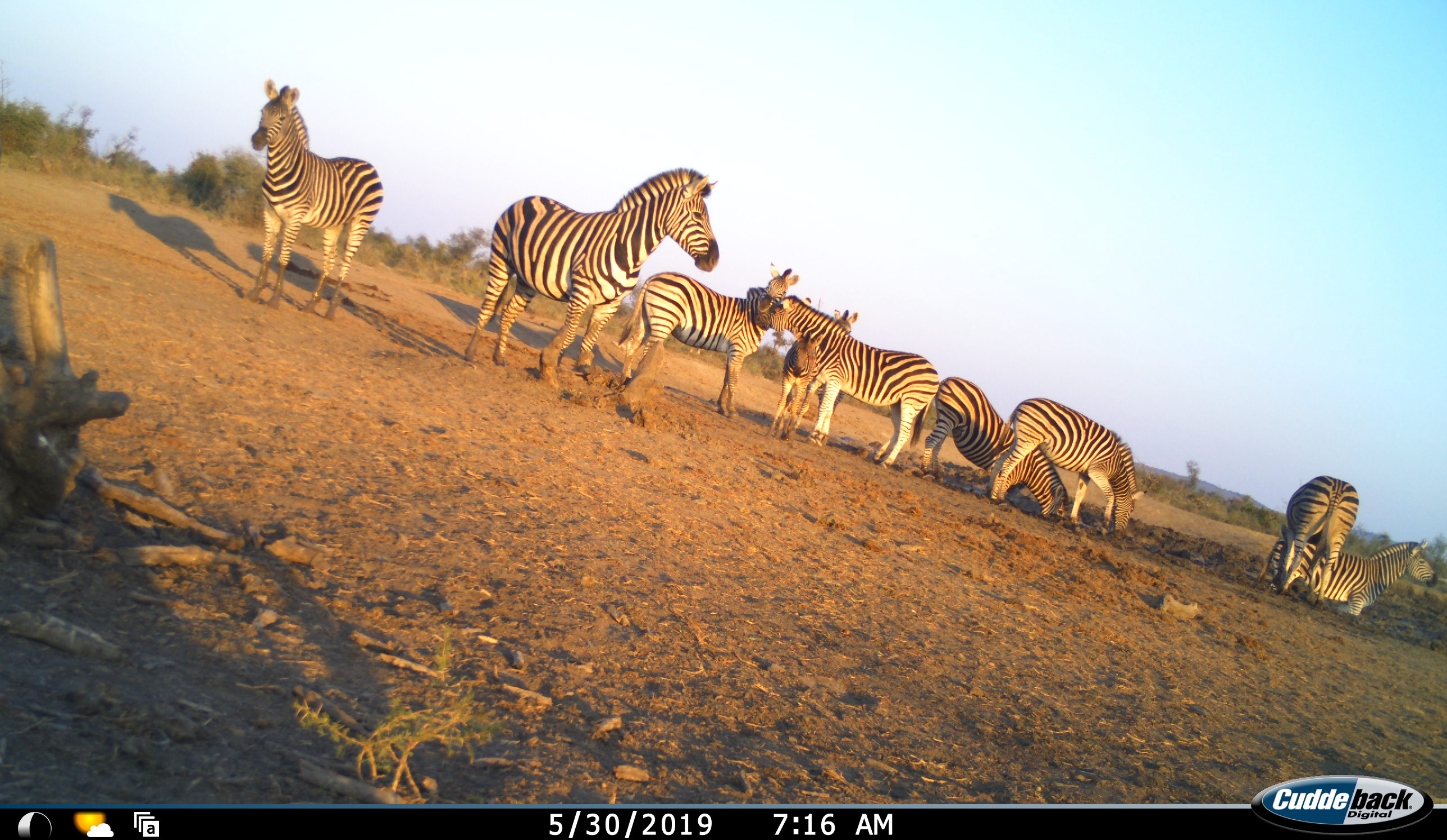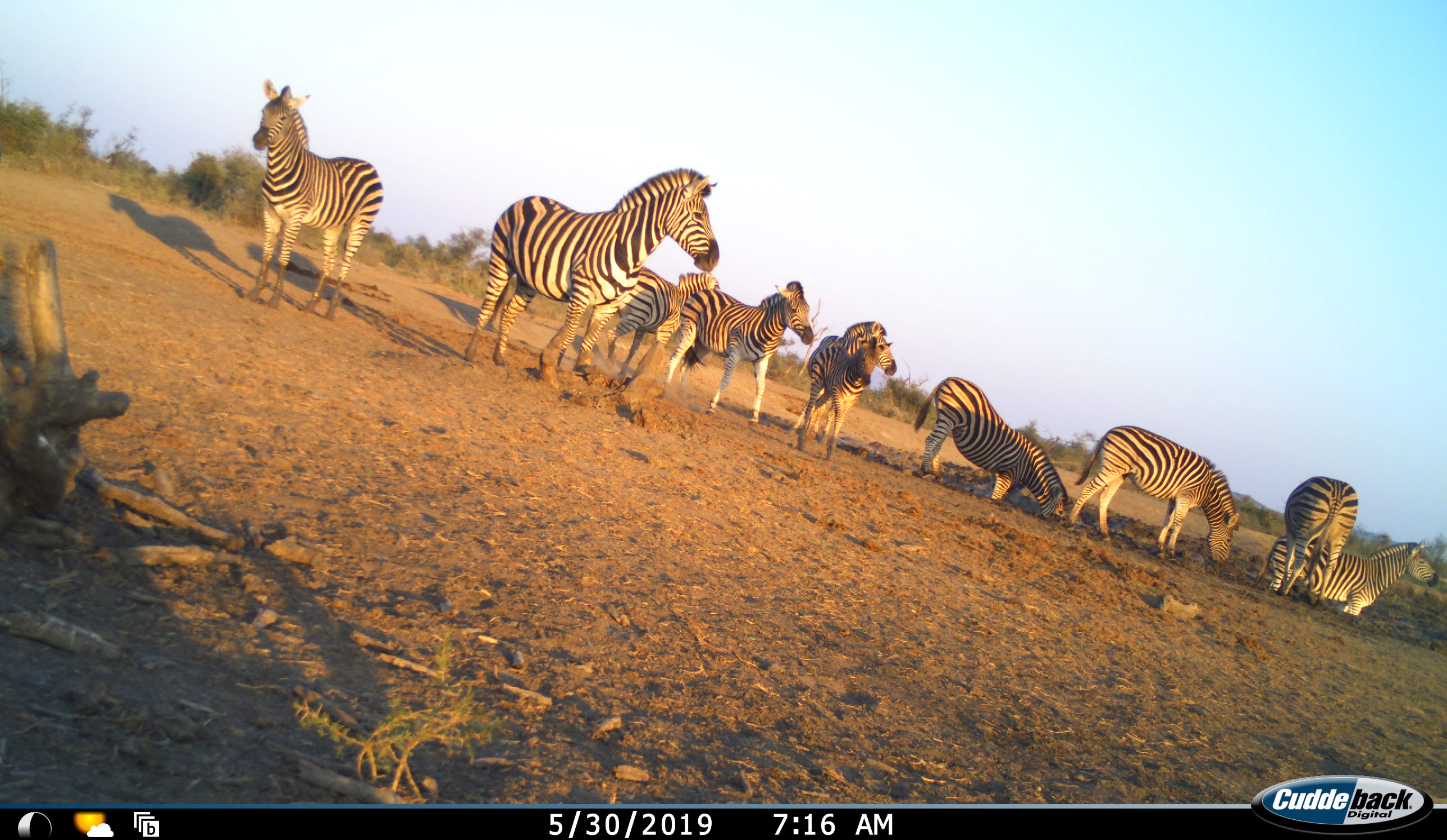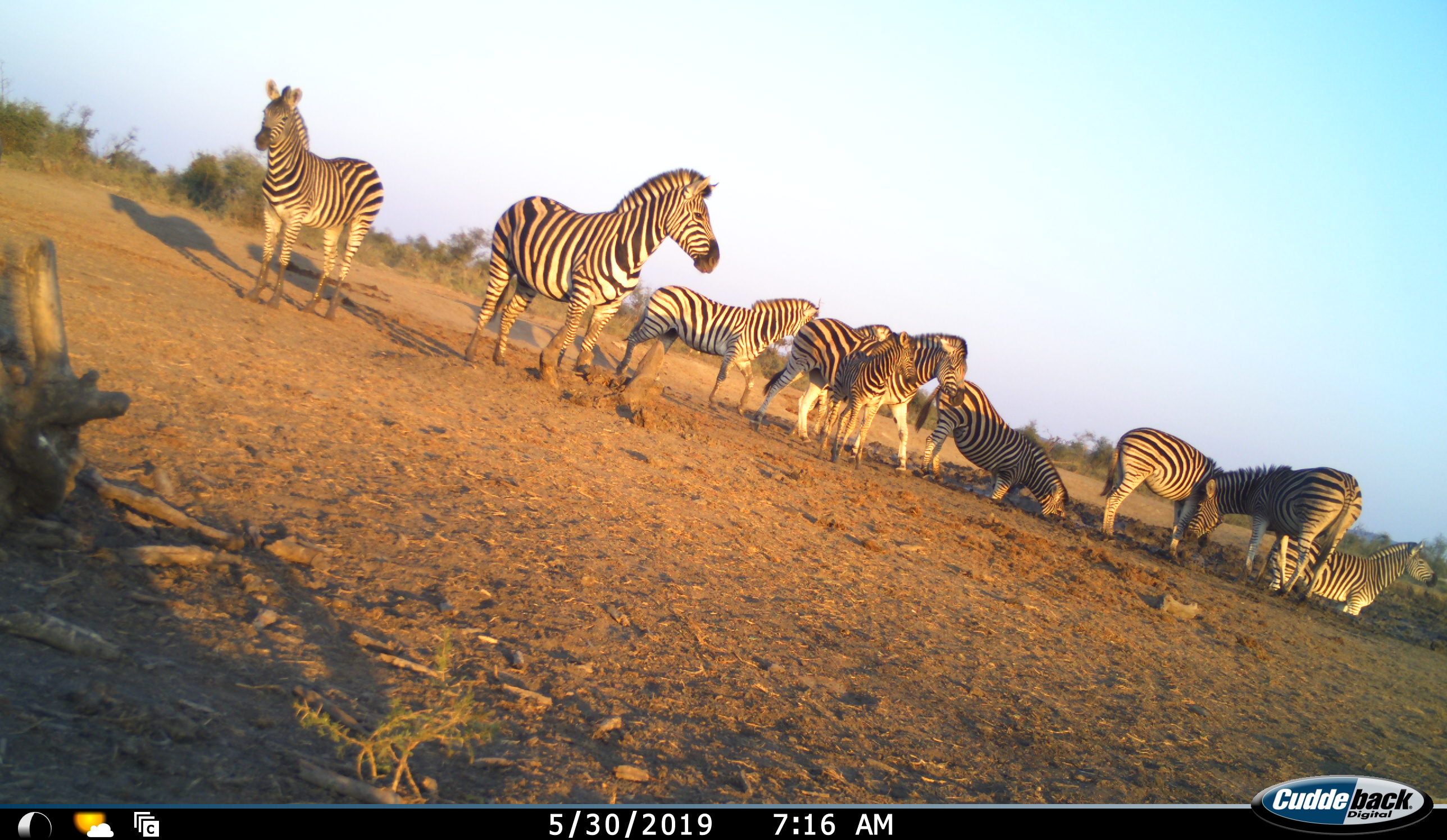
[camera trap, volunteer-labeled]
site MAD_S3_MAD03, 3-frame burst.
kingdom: Animalia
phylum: Chordata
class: Mammalia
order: Perissodactyla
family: Equidae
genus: Equus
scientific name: Equus quagga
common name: plains zebra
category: zebraplains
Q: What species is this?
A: Zebraplains (plains zebra) (Equus quagga).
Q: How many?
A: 9.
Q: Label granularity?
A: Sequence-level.